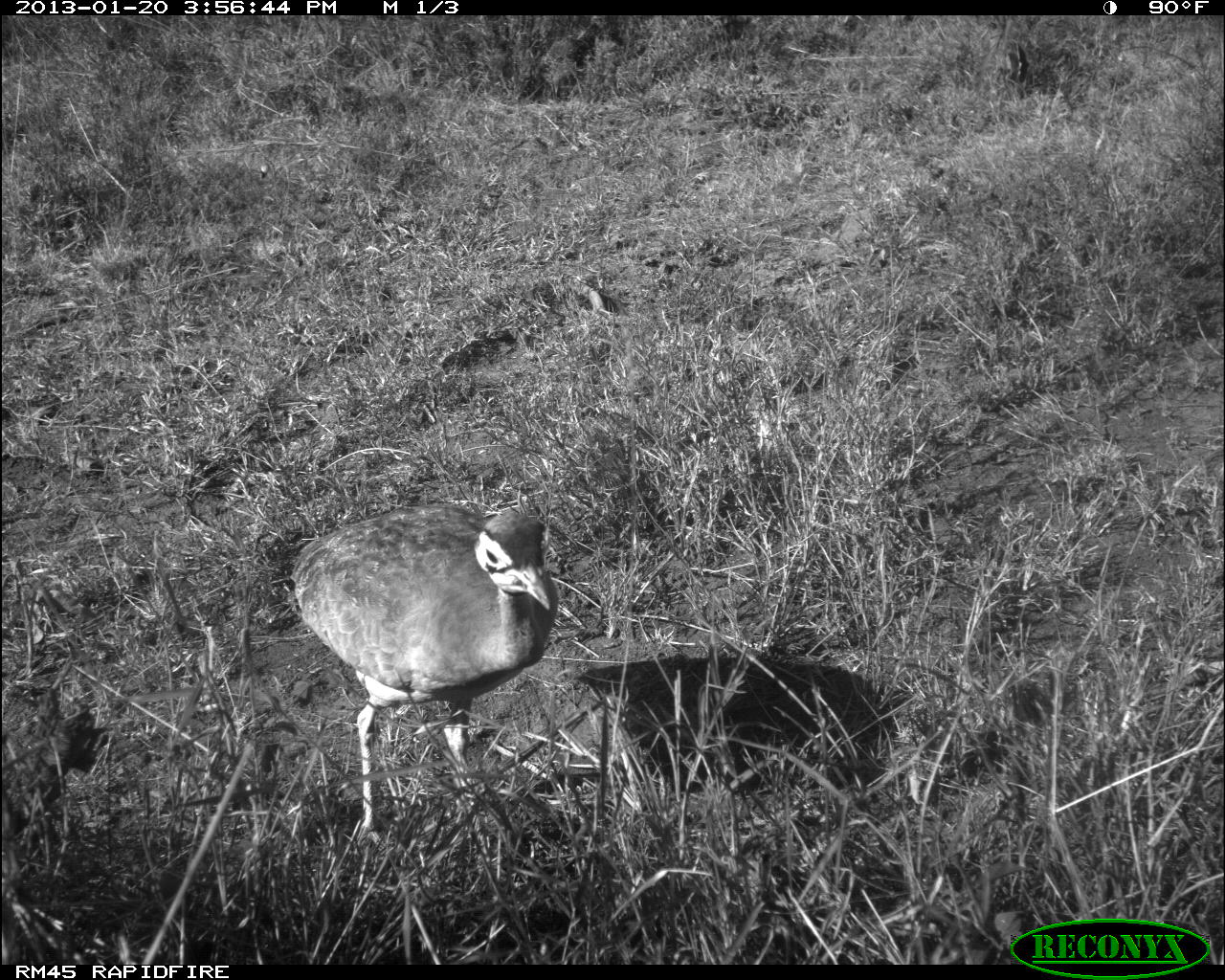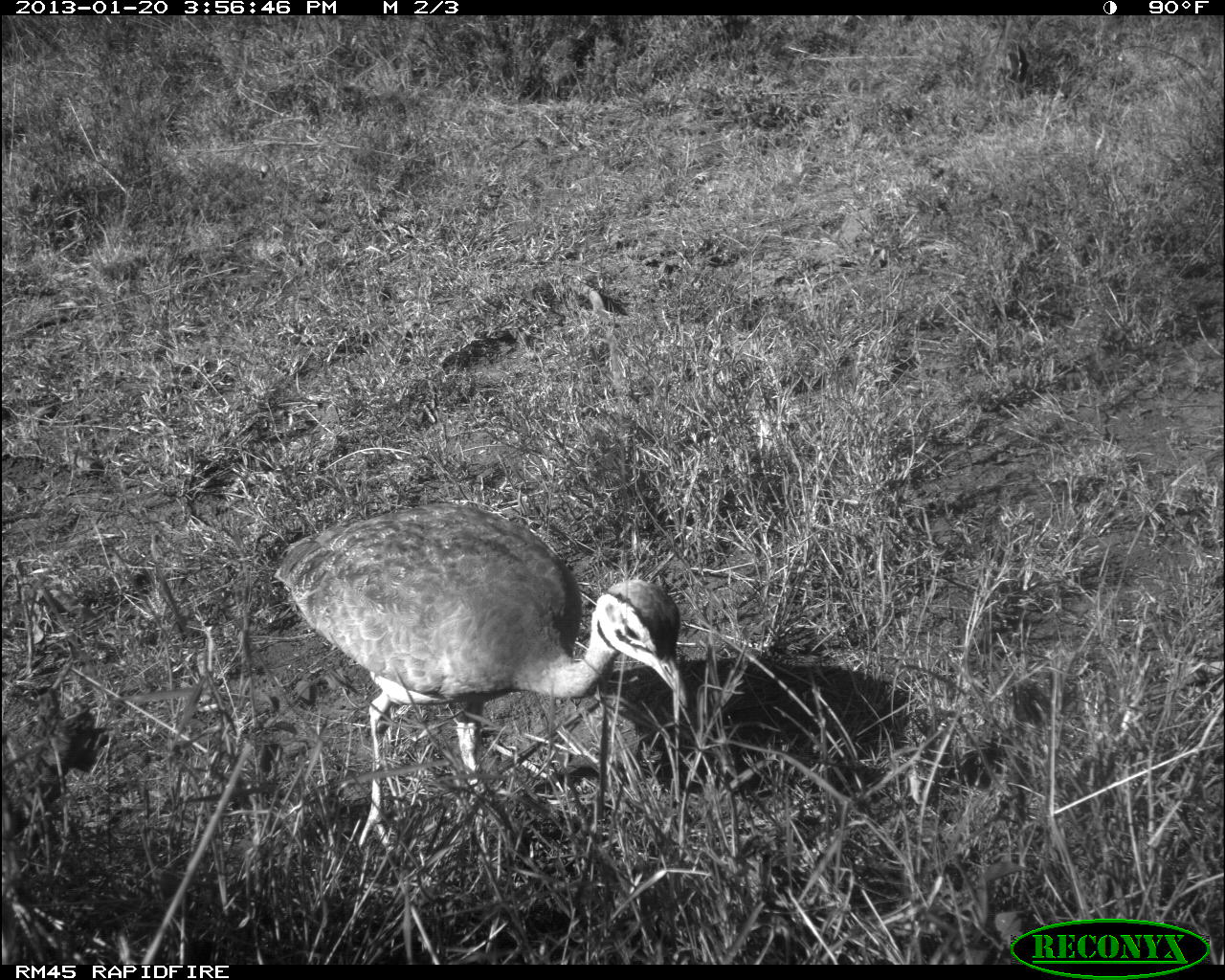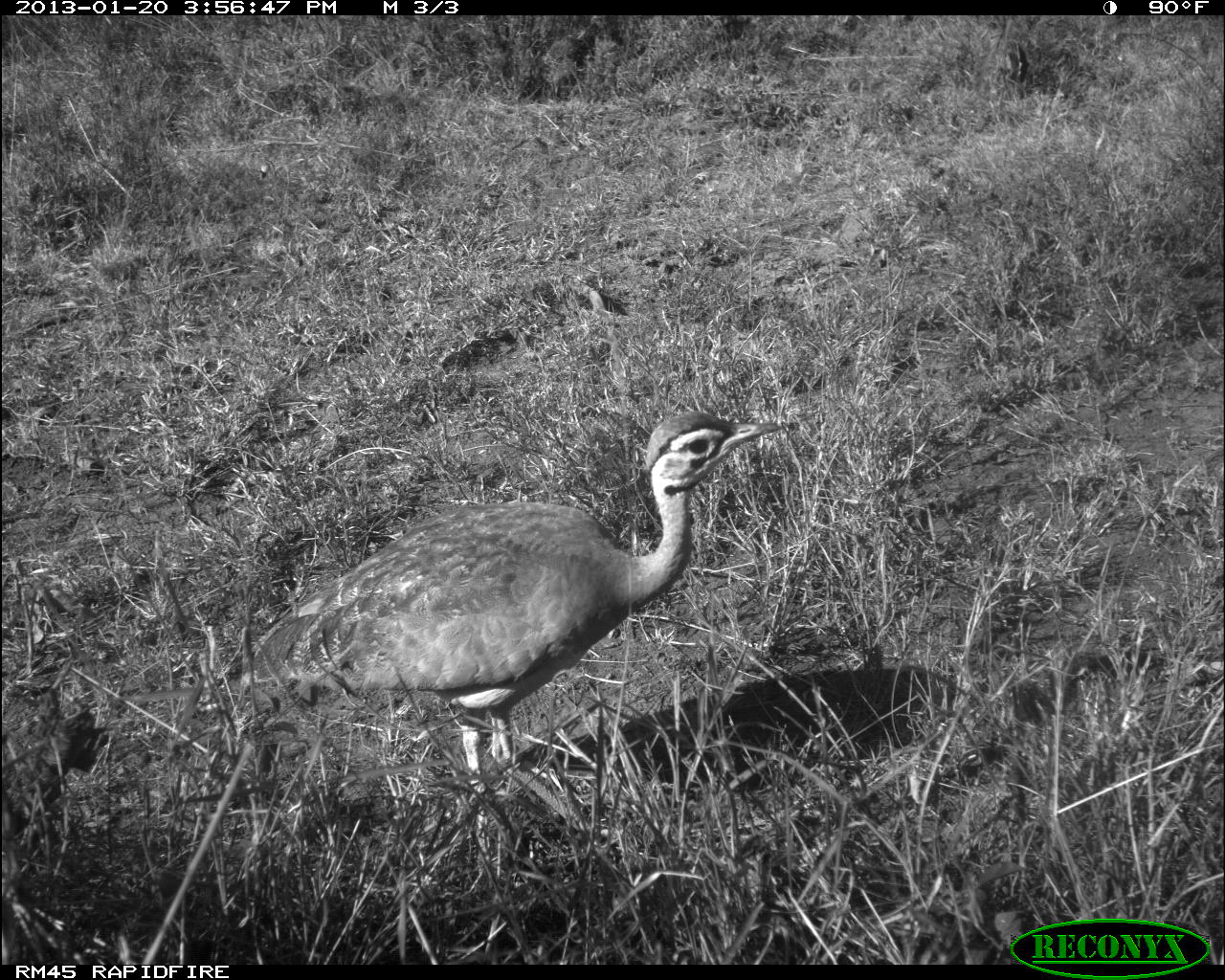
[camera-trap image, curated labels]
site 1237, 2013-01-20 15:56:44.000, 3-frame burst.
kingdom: Animalia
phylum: Chordata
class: Aves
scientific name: Aves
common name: bird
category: unknown bird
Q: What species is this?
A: Unknown bird (bird) (Aves).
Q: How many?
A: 1.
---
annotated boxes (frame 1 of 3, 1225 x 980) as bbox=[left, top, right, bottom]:
unknown bird: bbox=[289, 501, 561, 871]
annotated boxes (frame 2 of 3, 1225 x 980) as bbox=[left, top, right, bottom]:
unknown bird: bbox=[271, 498, 689, 853]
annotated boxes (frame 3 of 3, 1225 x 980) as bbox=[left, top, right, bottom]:
unknown bird: bbox=[239, 411, 787, 860]